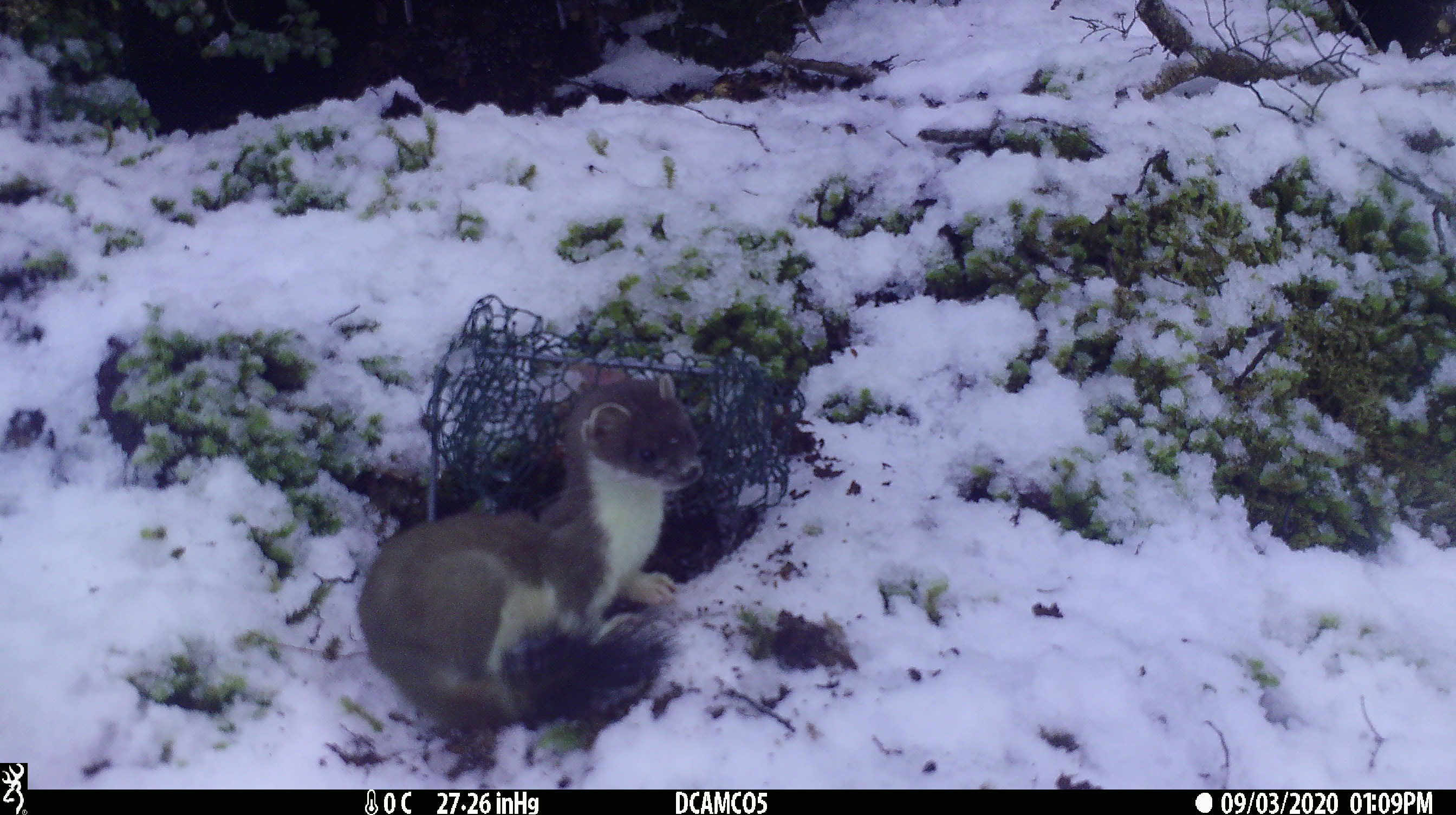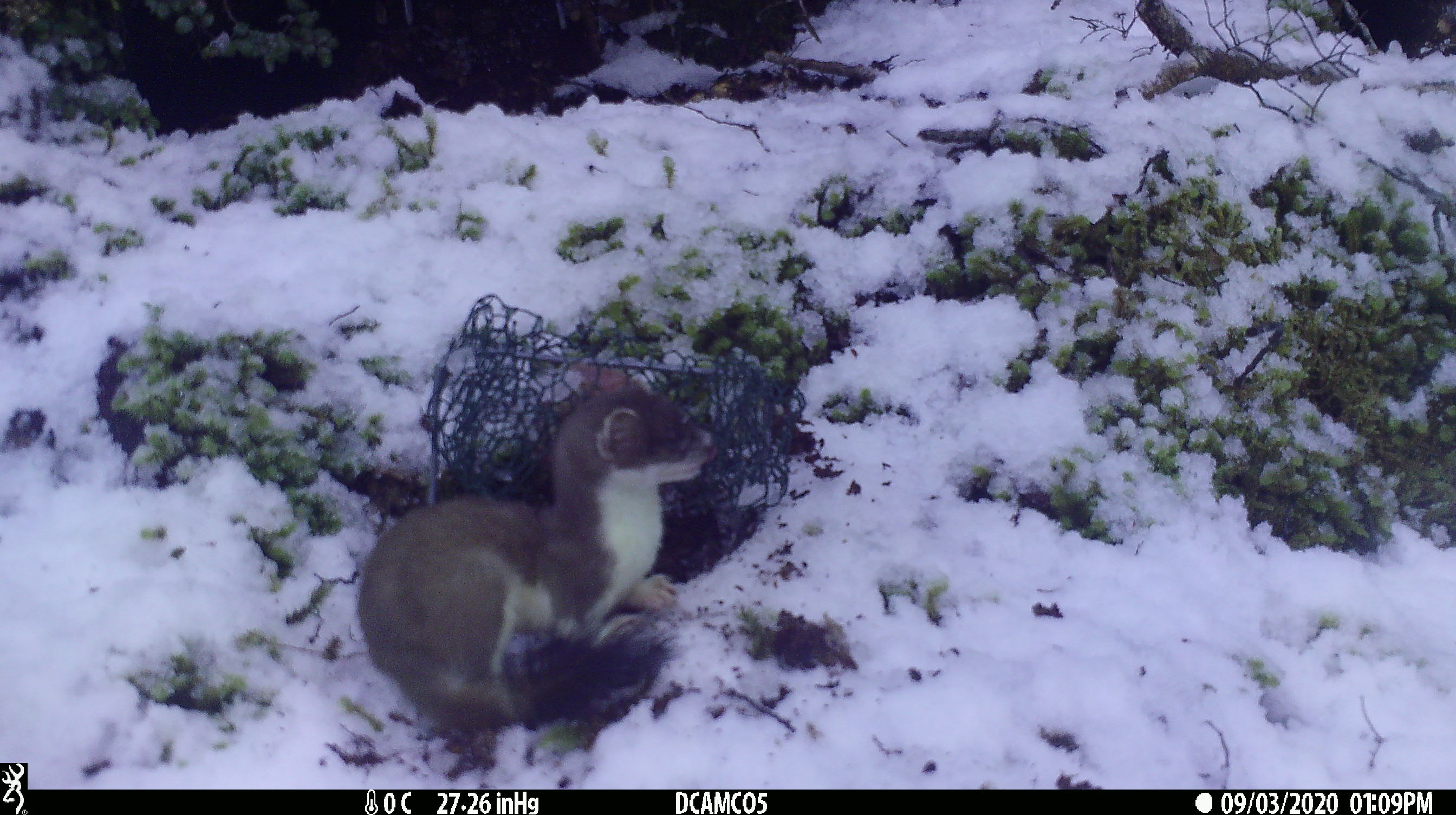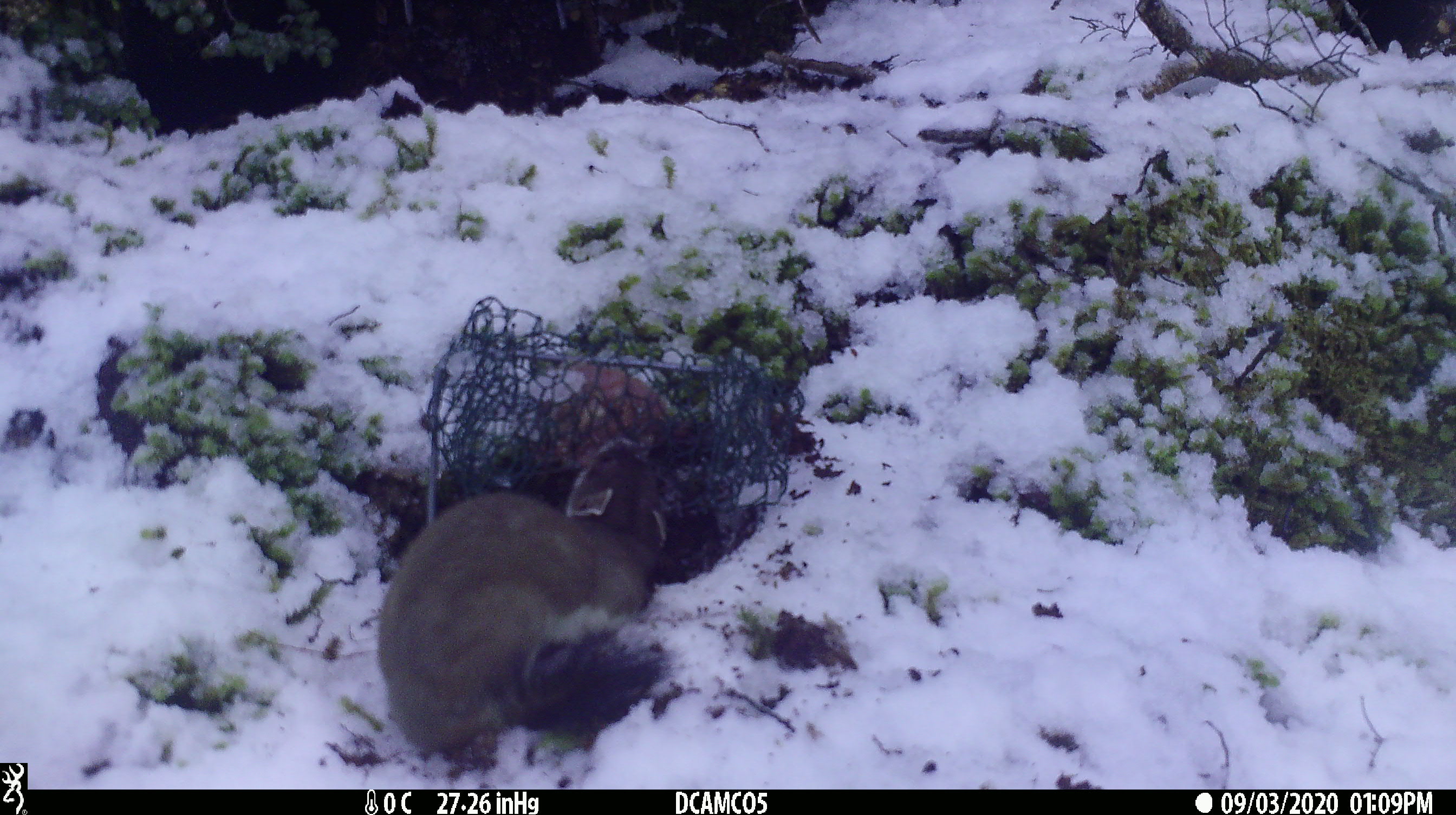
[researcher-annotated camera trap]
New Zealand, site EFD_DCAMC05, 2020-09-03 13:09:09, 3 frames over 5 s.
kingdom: Animalia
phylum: Chordata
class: Mammalia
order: Carnivora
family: Mustelidae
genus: Mustela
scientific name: Mustela erminea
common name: stoat